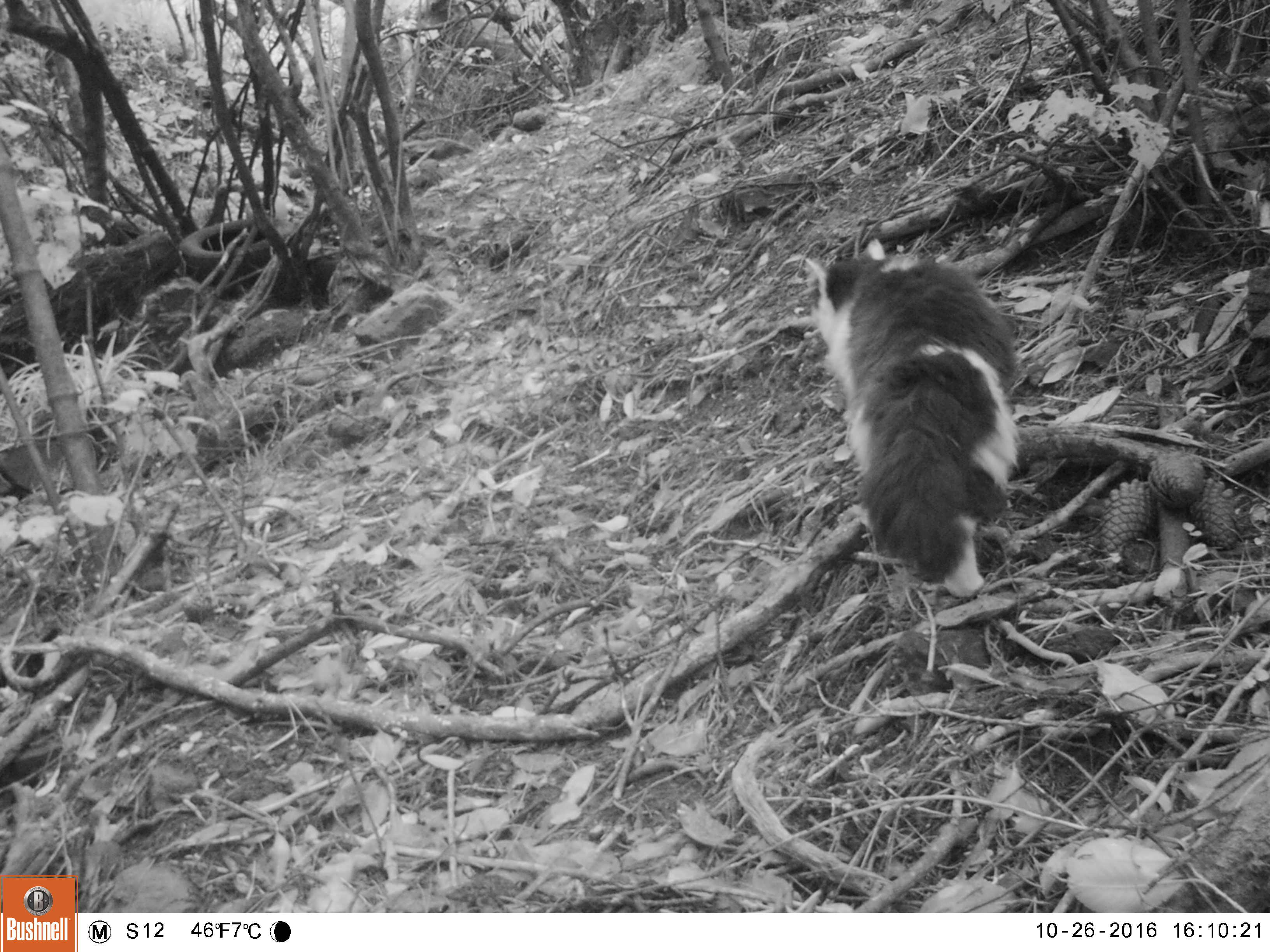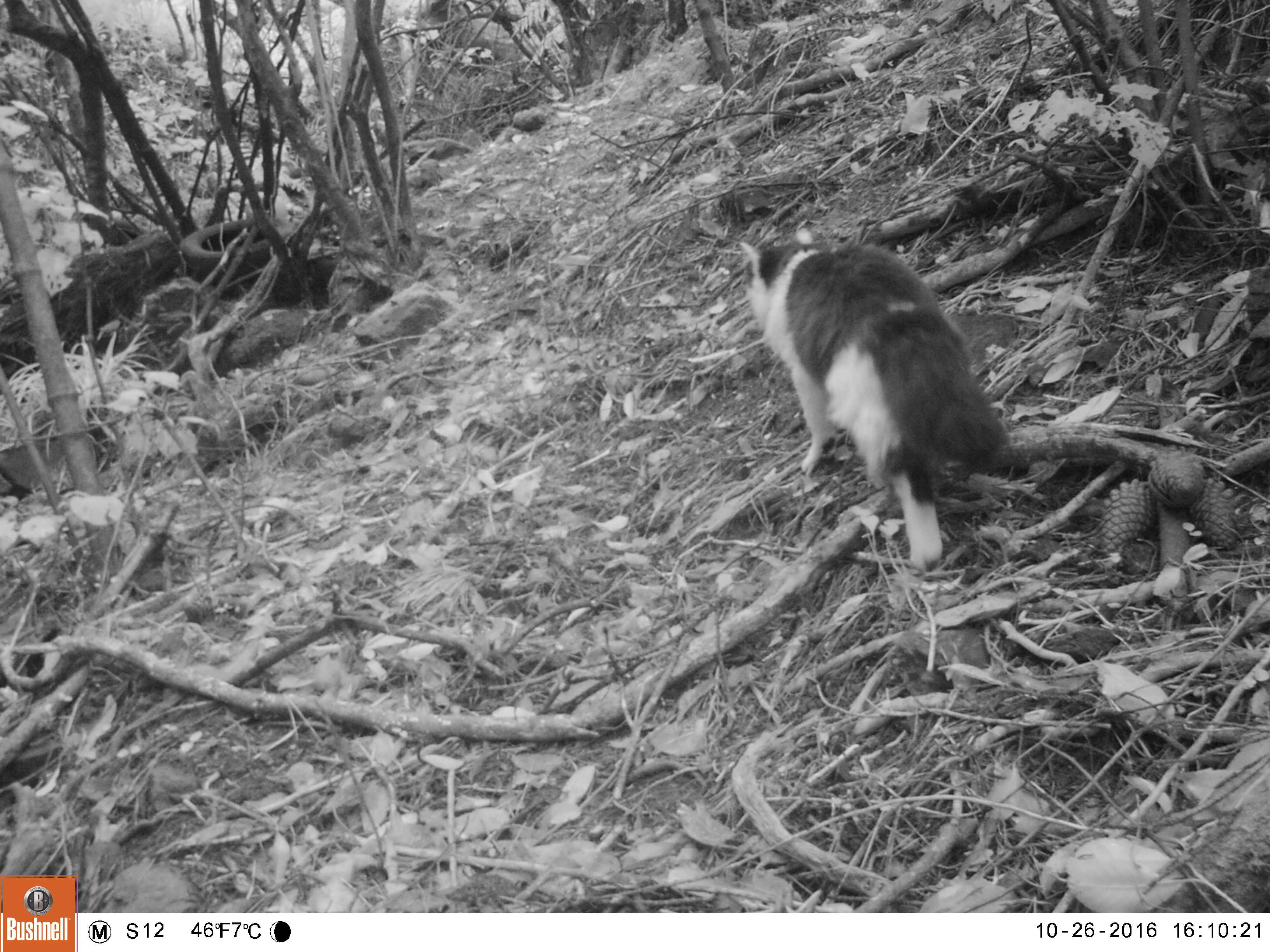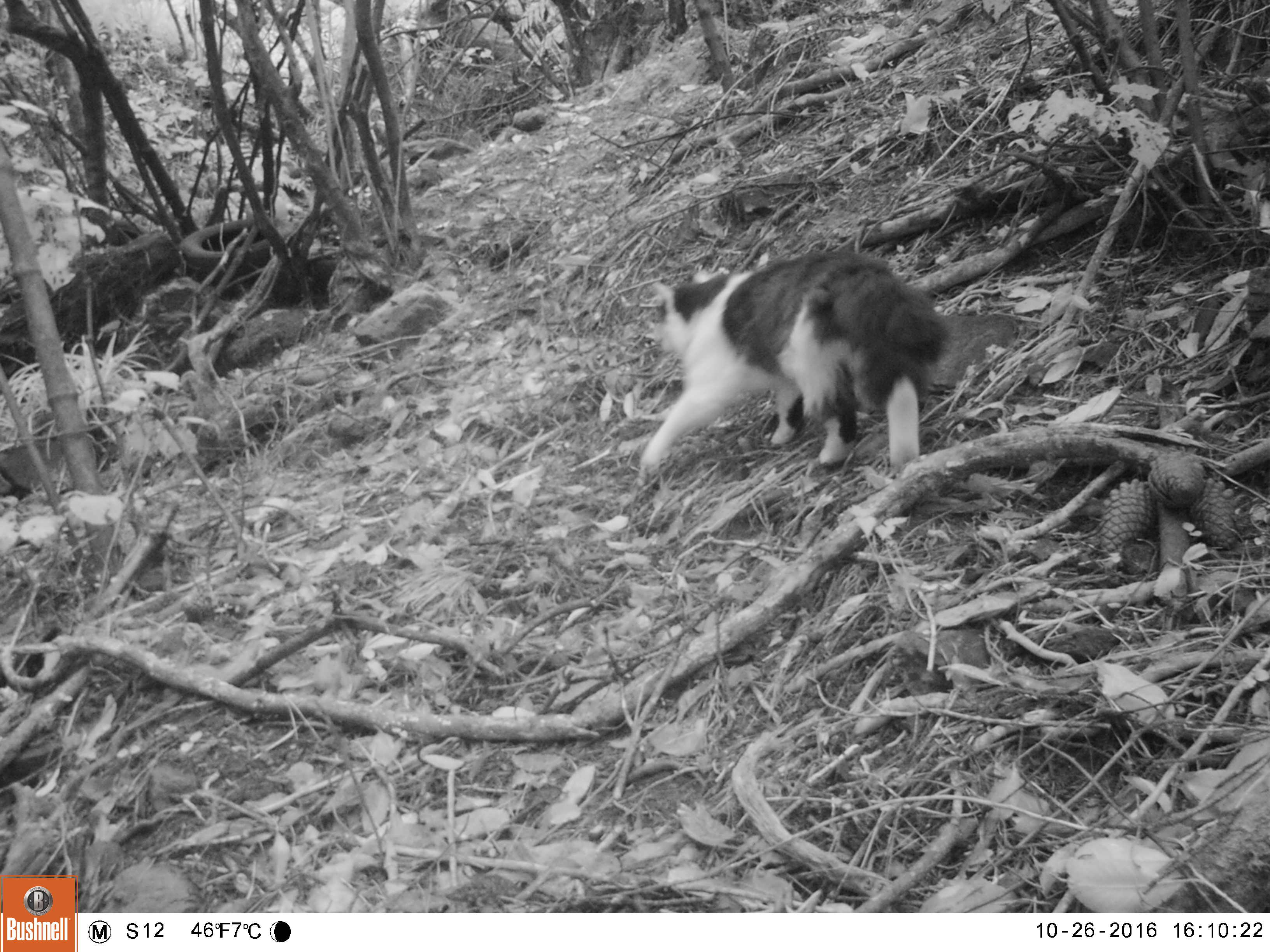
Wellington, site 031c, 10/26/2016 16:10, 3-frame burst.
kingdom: Animalia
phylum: Chordata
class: Mammalia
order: Carnivora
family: Felidae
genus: Felis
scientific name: Felis catus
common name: cat